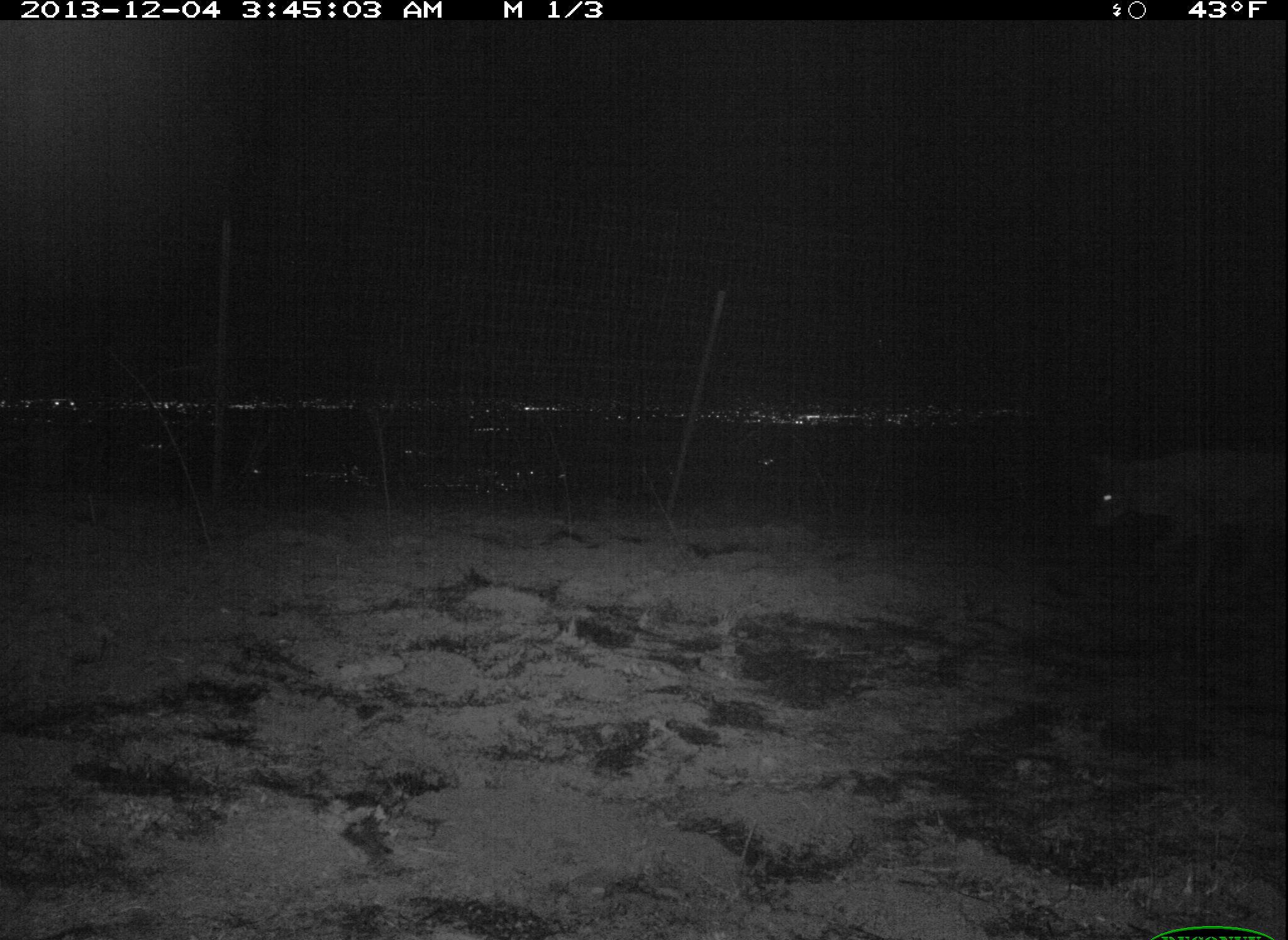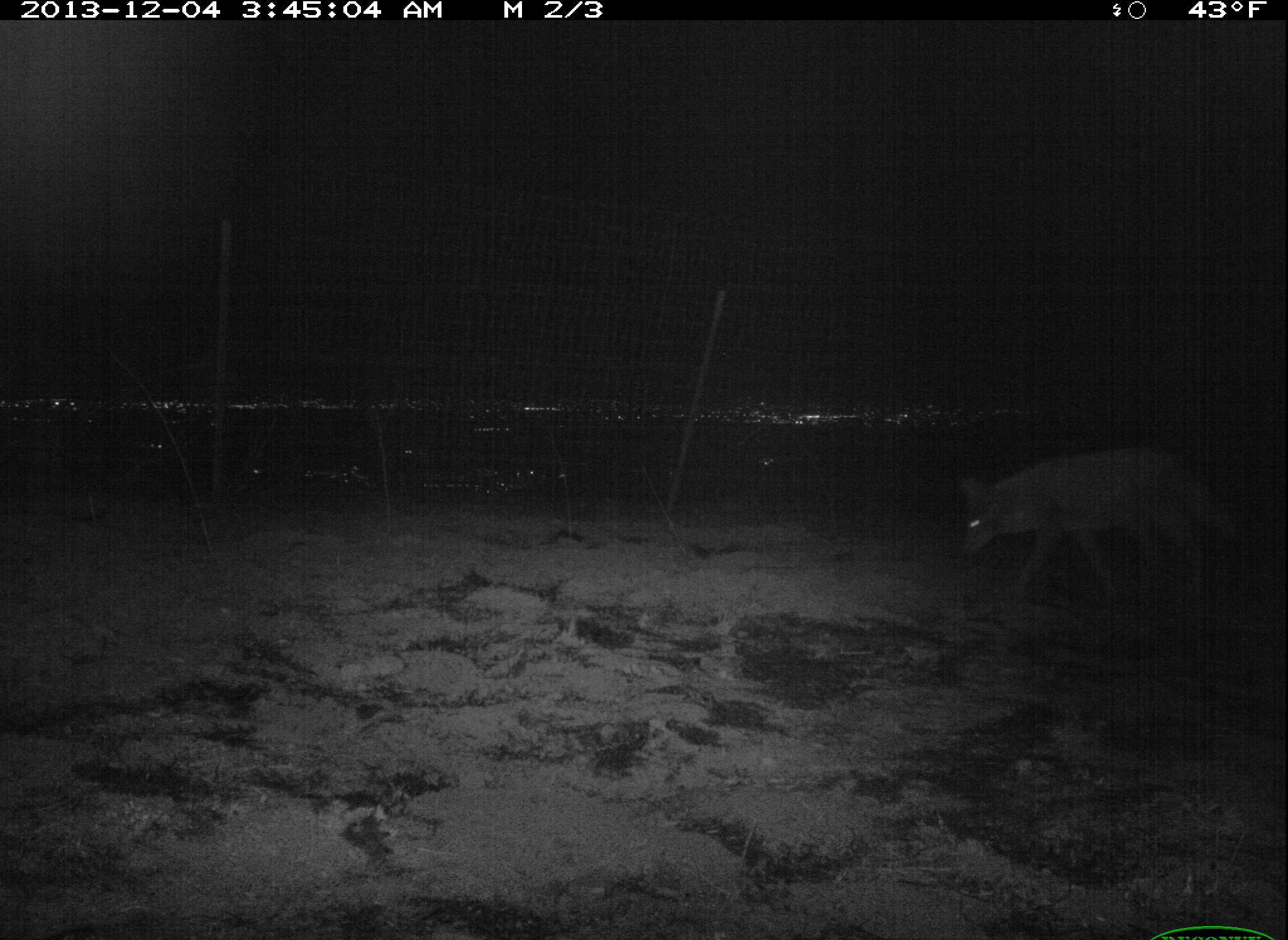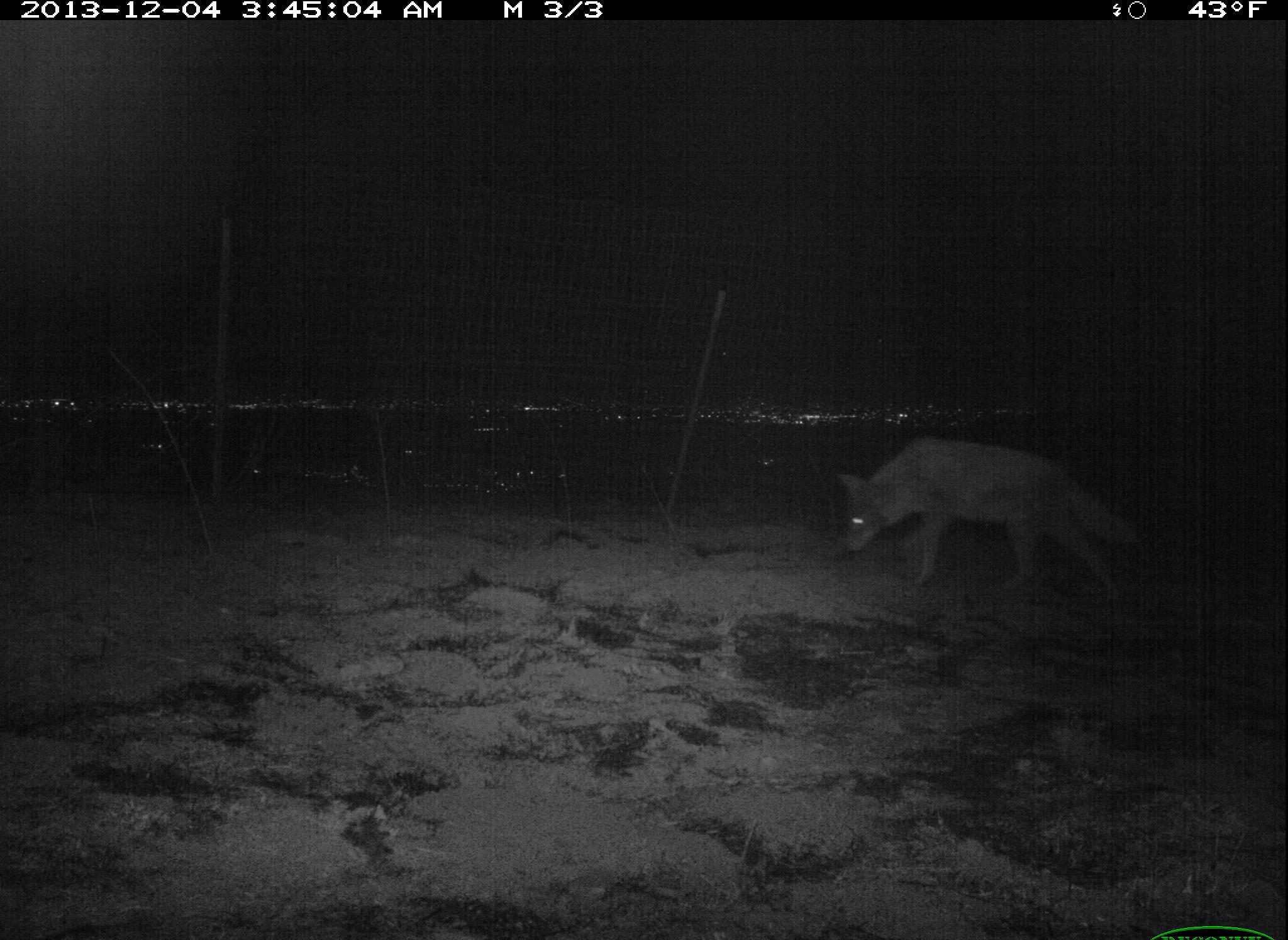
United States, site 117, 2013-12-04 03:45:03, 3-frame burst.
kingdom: Animalia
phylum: Chordata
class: Mammalia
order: Carnivora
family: Canidae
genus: Canis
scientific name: Canis latrans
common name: coyote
Coyote (Canis latrans).